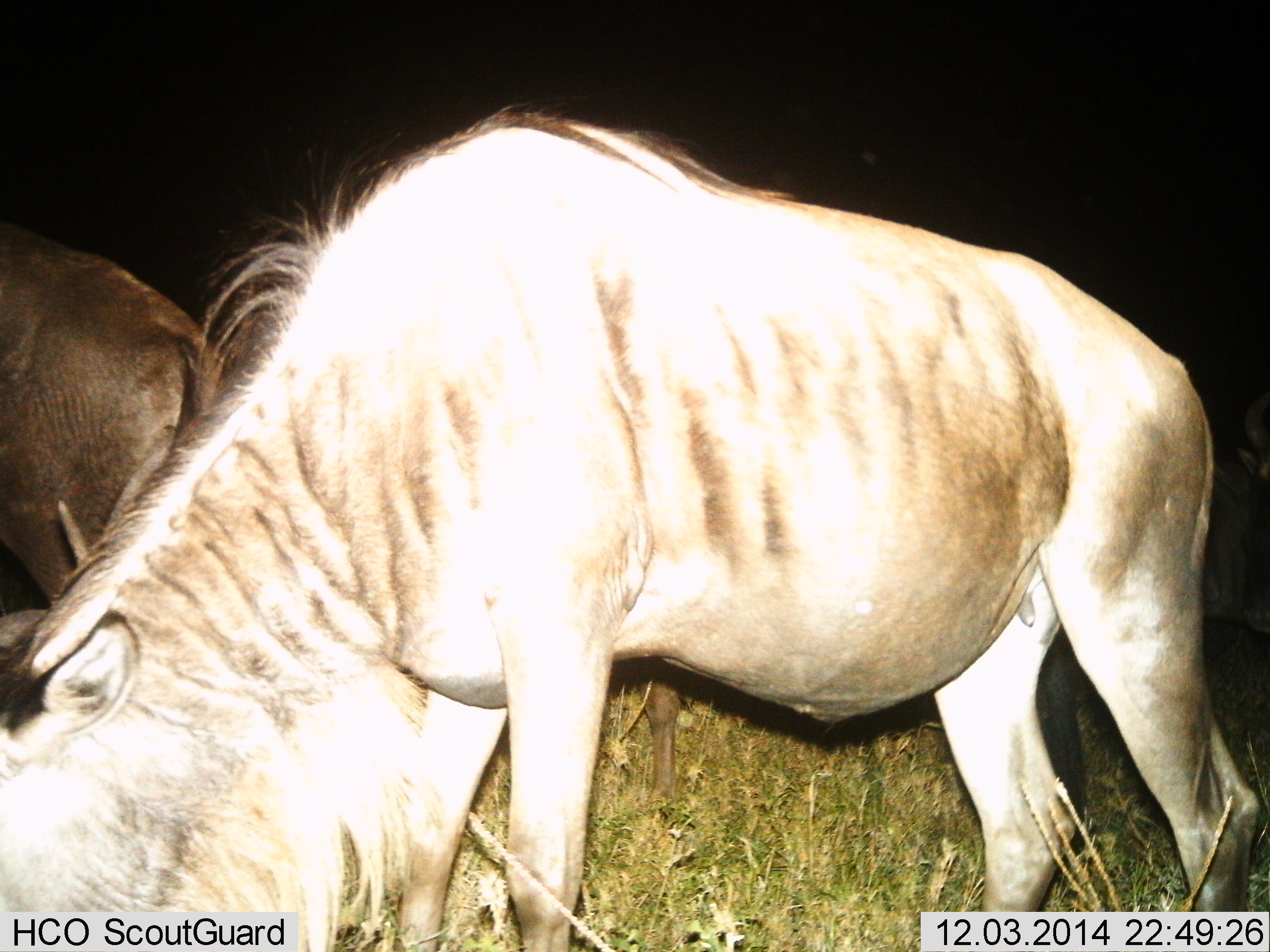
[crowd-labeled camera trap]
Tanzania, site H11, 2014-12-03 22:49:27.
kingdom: Animalia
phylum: Chordata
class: Mammalia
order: Artiodactyla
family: Bovidae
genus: Connochaetes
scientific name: Connochaetes taurinus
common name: blue wildebeest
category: wildebeest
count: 2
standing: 30%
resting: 0%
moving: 0%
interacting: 0%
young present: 0%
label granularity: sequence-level